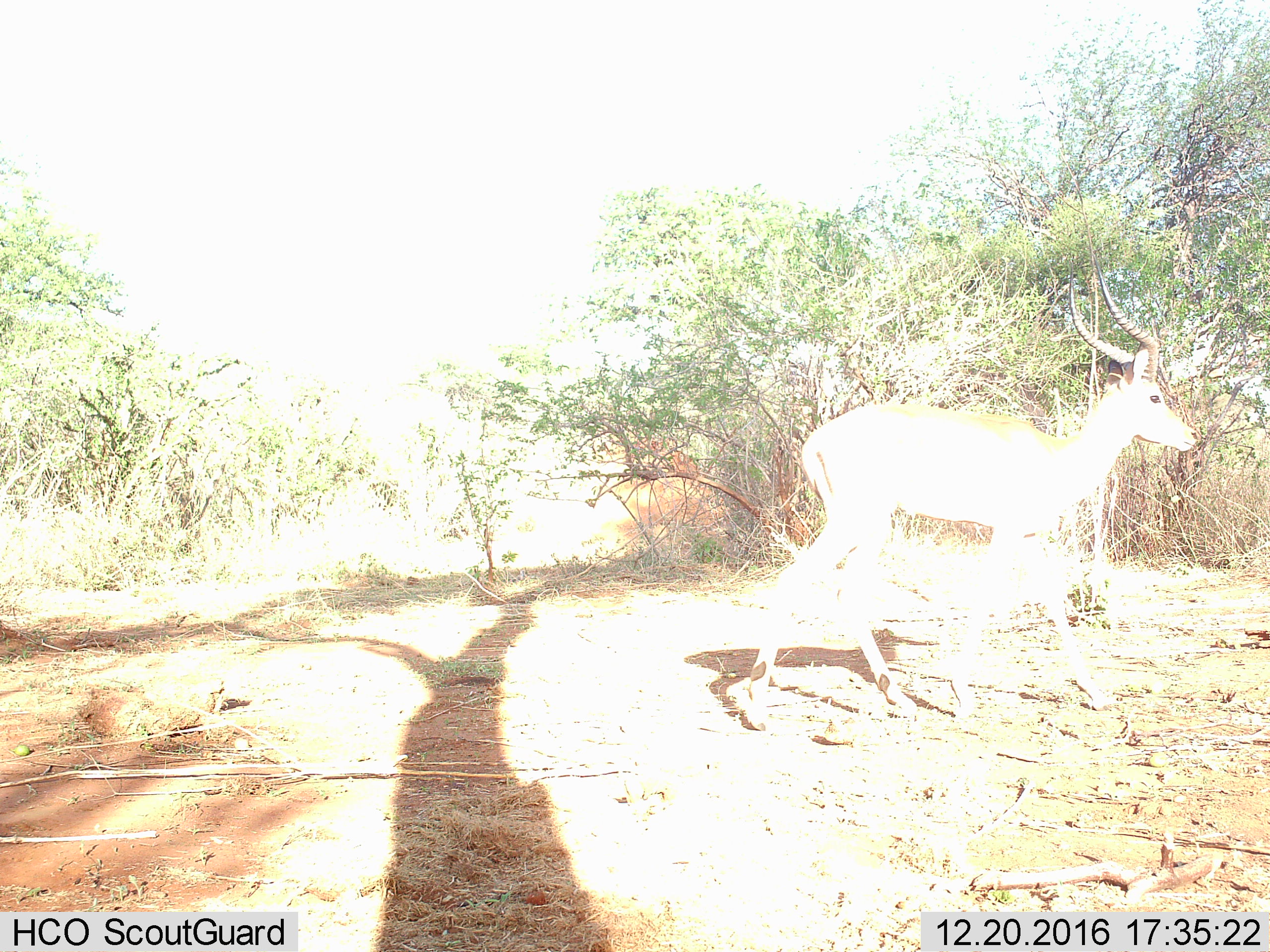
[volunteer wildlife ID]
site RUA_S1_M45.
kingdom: Animalia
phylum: Chordata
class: Mammalia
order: Artiodactyla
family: Bovidae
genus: Aepyceros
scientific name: Aepyceros melampus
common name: impala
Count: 1.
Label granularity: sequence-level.